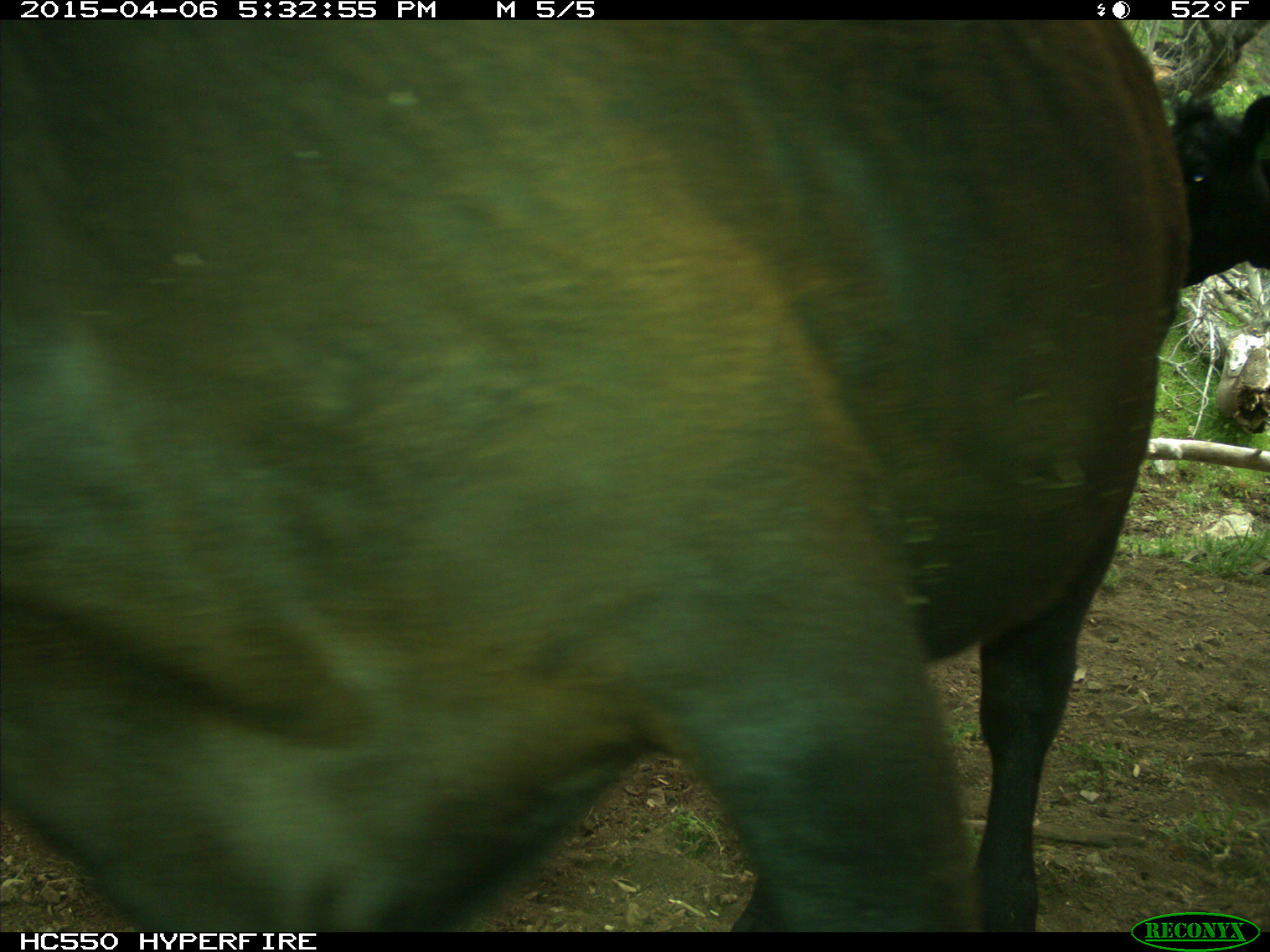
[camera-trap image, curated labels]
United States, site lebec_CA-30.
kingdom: Animalia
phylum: Chordata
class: Mammalia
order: Artiodactyla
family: Bovidae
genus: Bos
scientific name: Bos taurus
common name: domestic cow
Bos taurus (domestic cow).